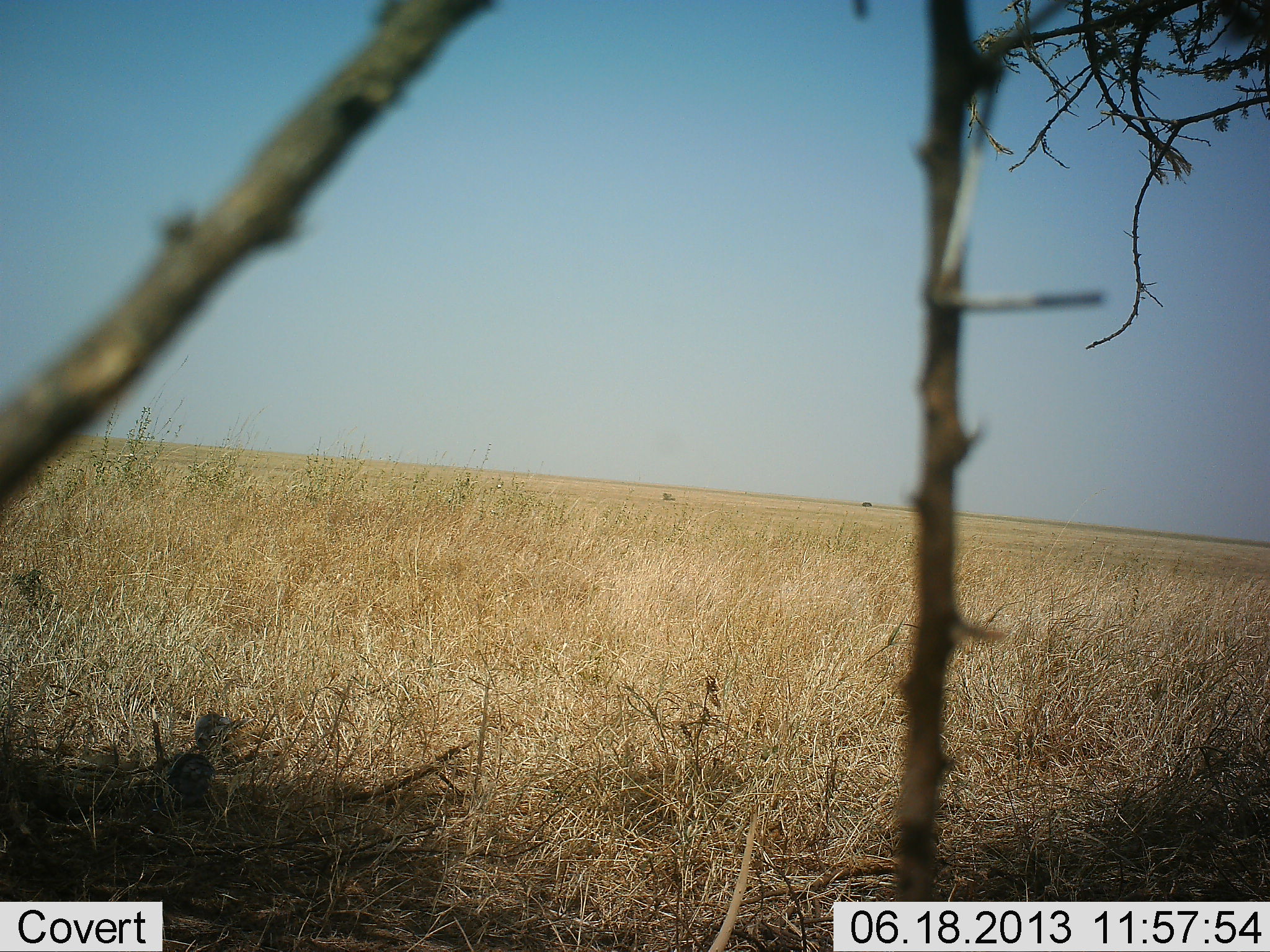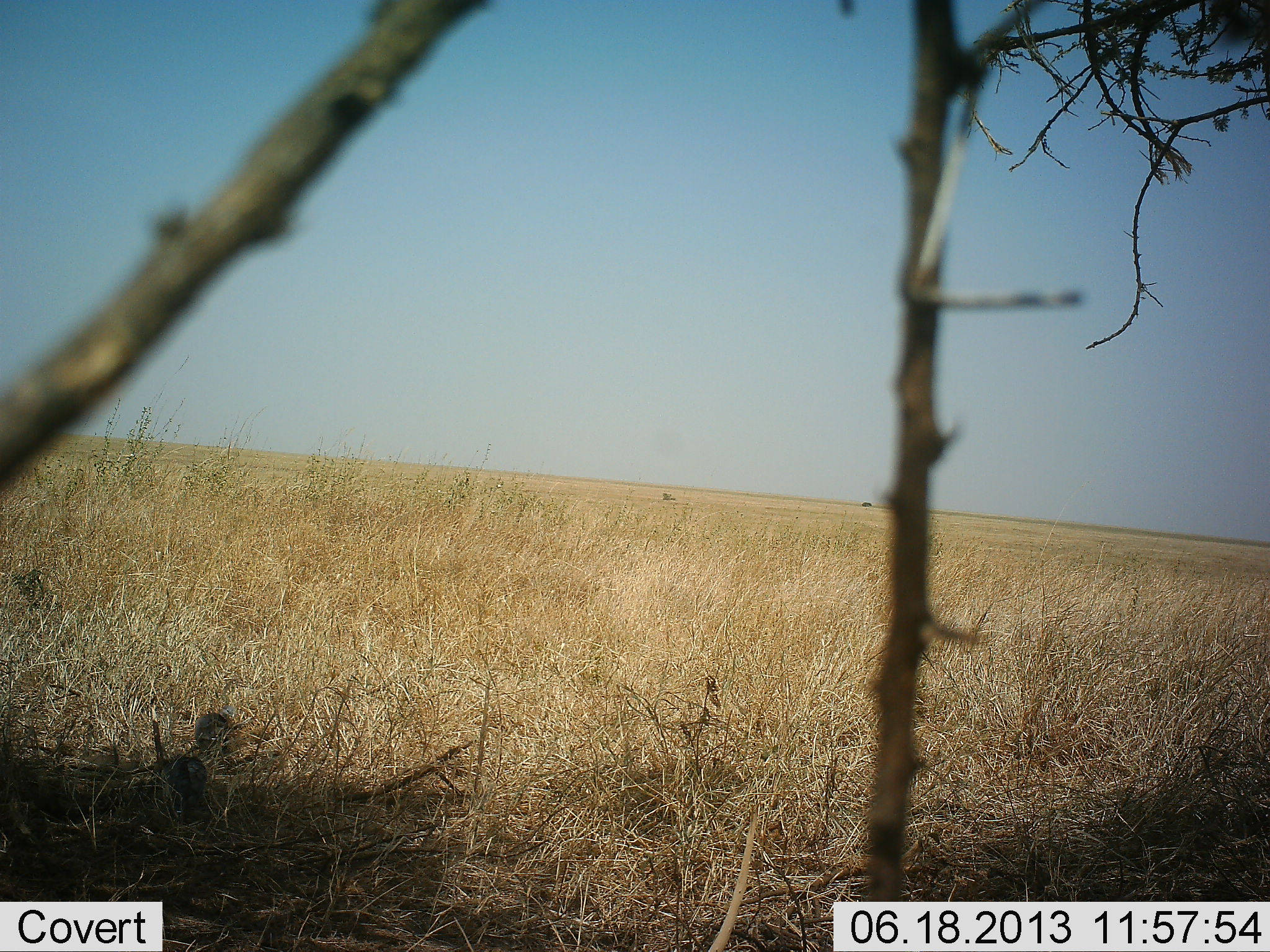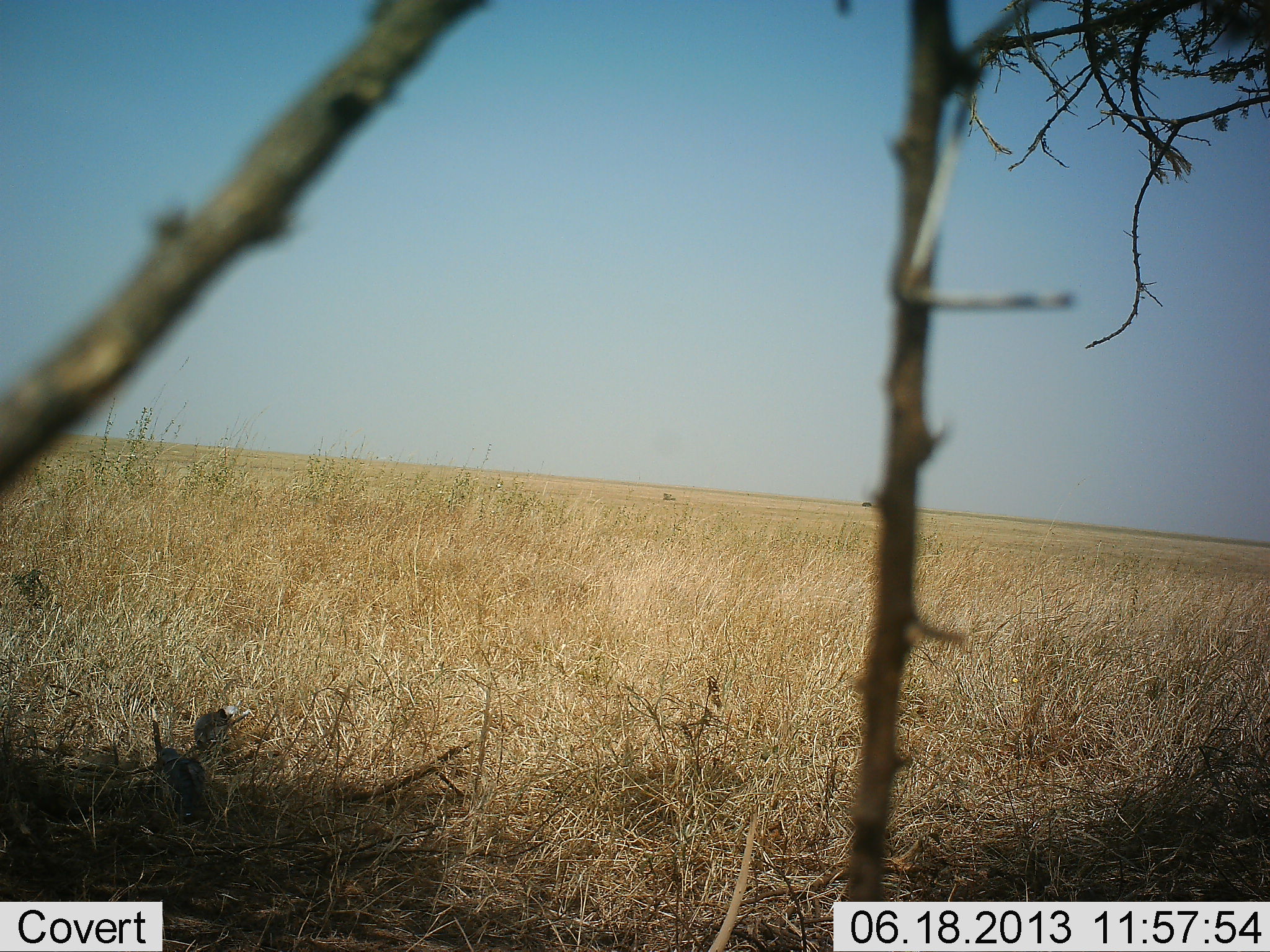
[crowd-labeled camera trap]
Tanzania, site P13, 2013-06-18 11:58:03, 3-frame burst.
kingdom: Animalia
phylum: Chordata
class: Aves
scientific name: Aves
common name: bird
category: otherbird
Otherbird (bird) (Aves), count 2. Behavior (volunteer vote fractions): standing 22%, resting 44%, moving 0%, interacting 0%. Young present (vote fraction): 11%. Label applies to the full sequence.